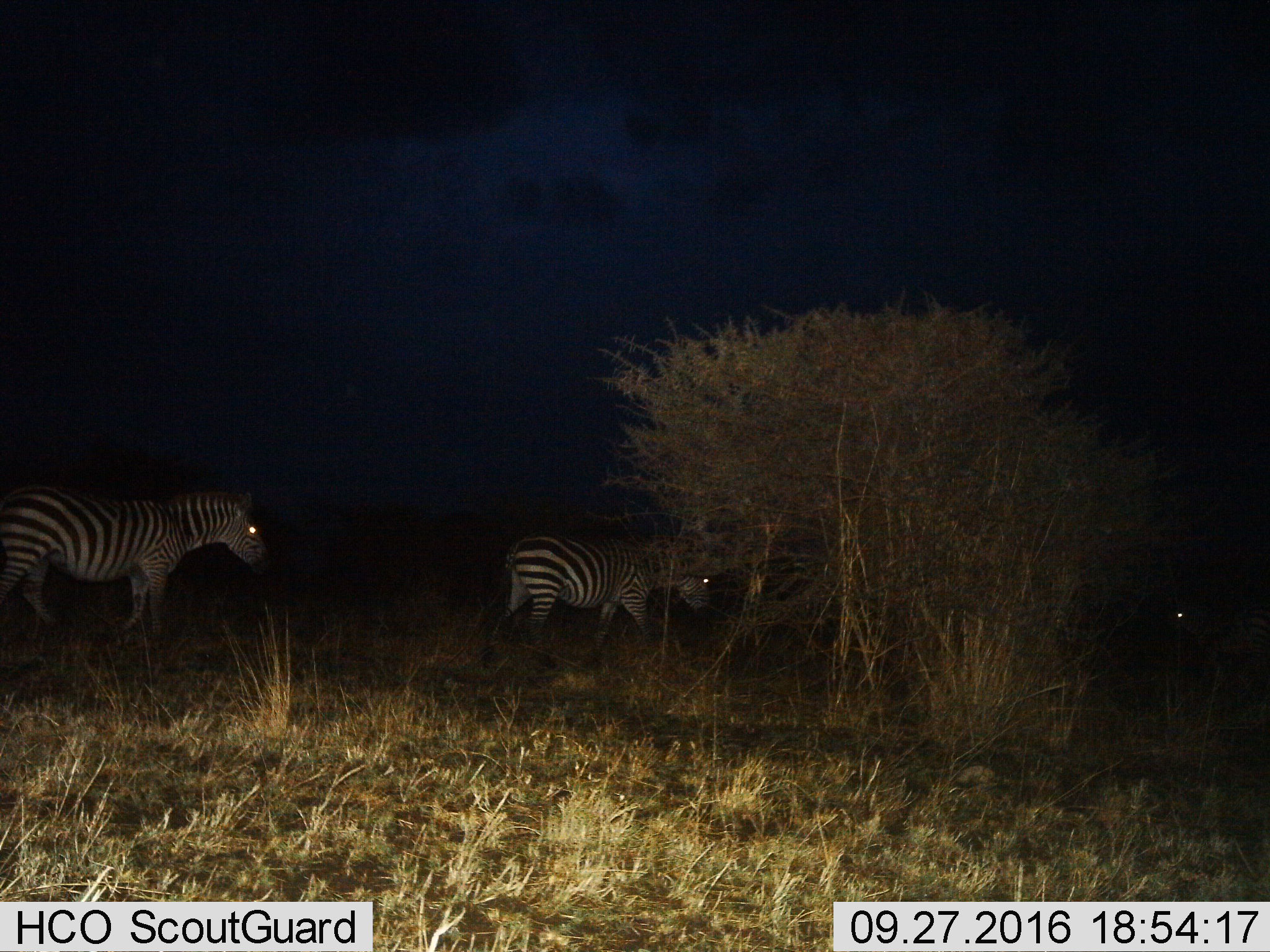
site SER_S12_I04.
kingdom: Animalia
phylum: Chordata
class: Mammalia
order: Perissodactyla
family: Equidae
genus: Equus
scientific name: Equus quagga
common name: plains zebra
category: zebraplains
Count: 3.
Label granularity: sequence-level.